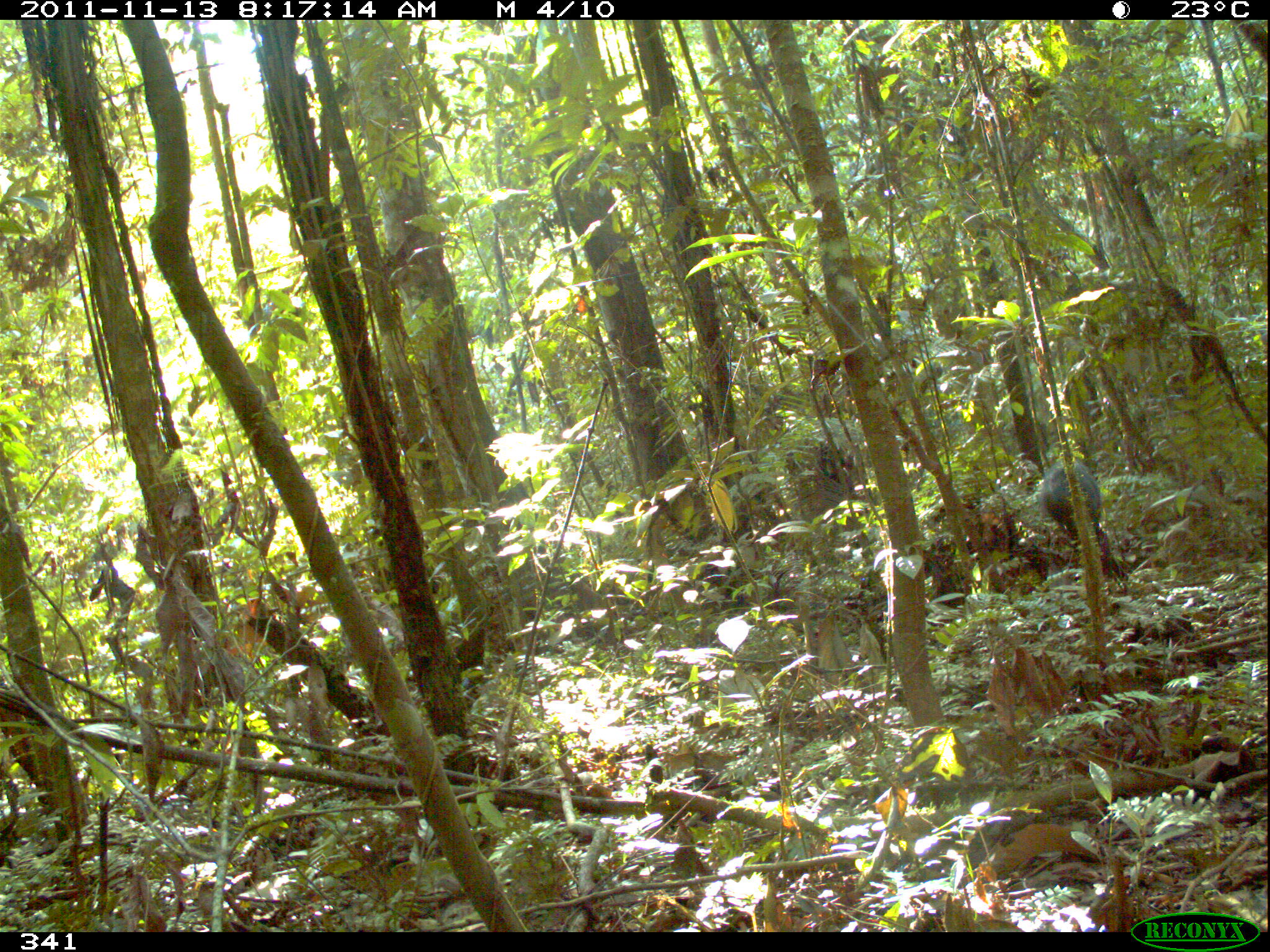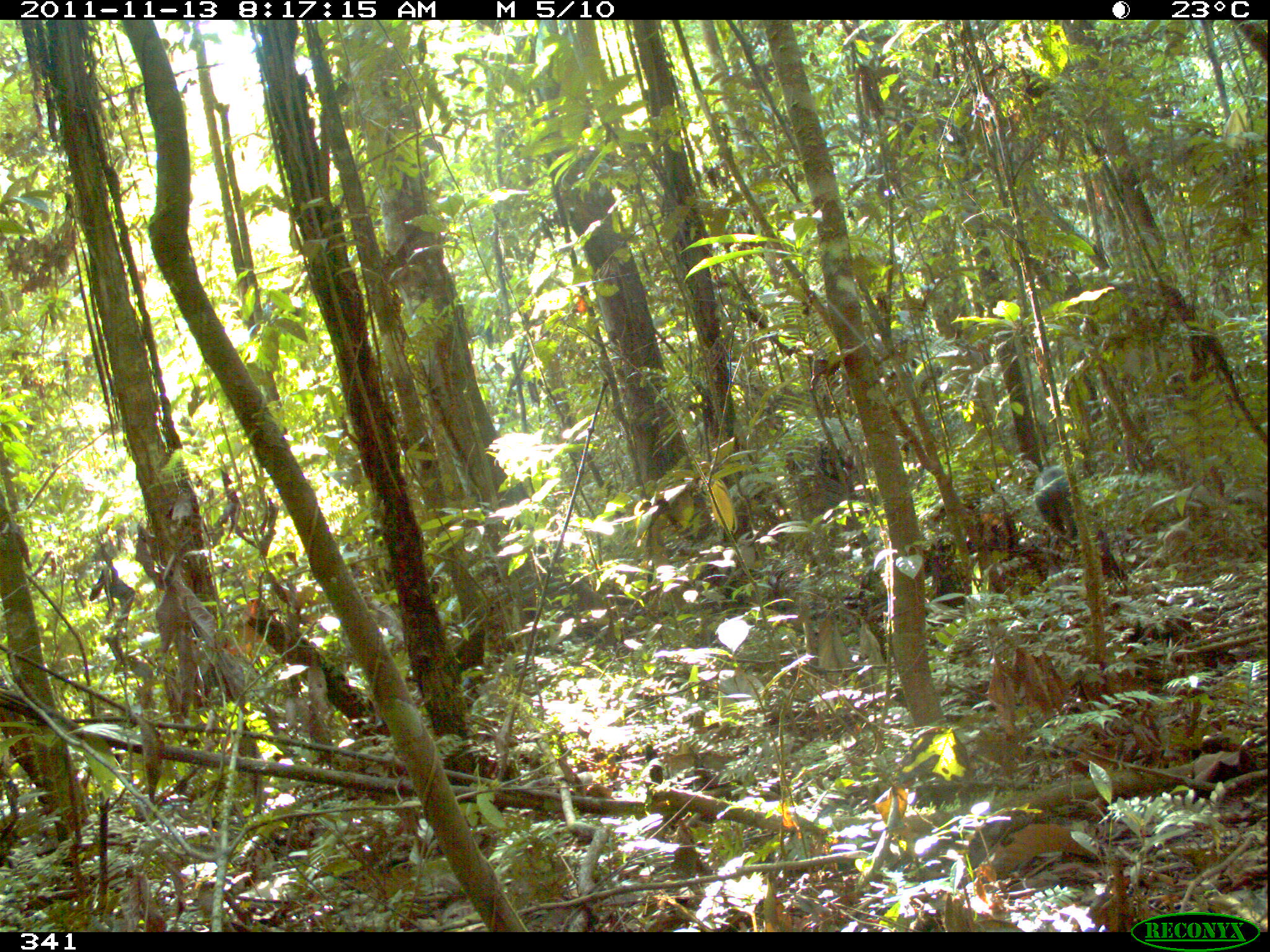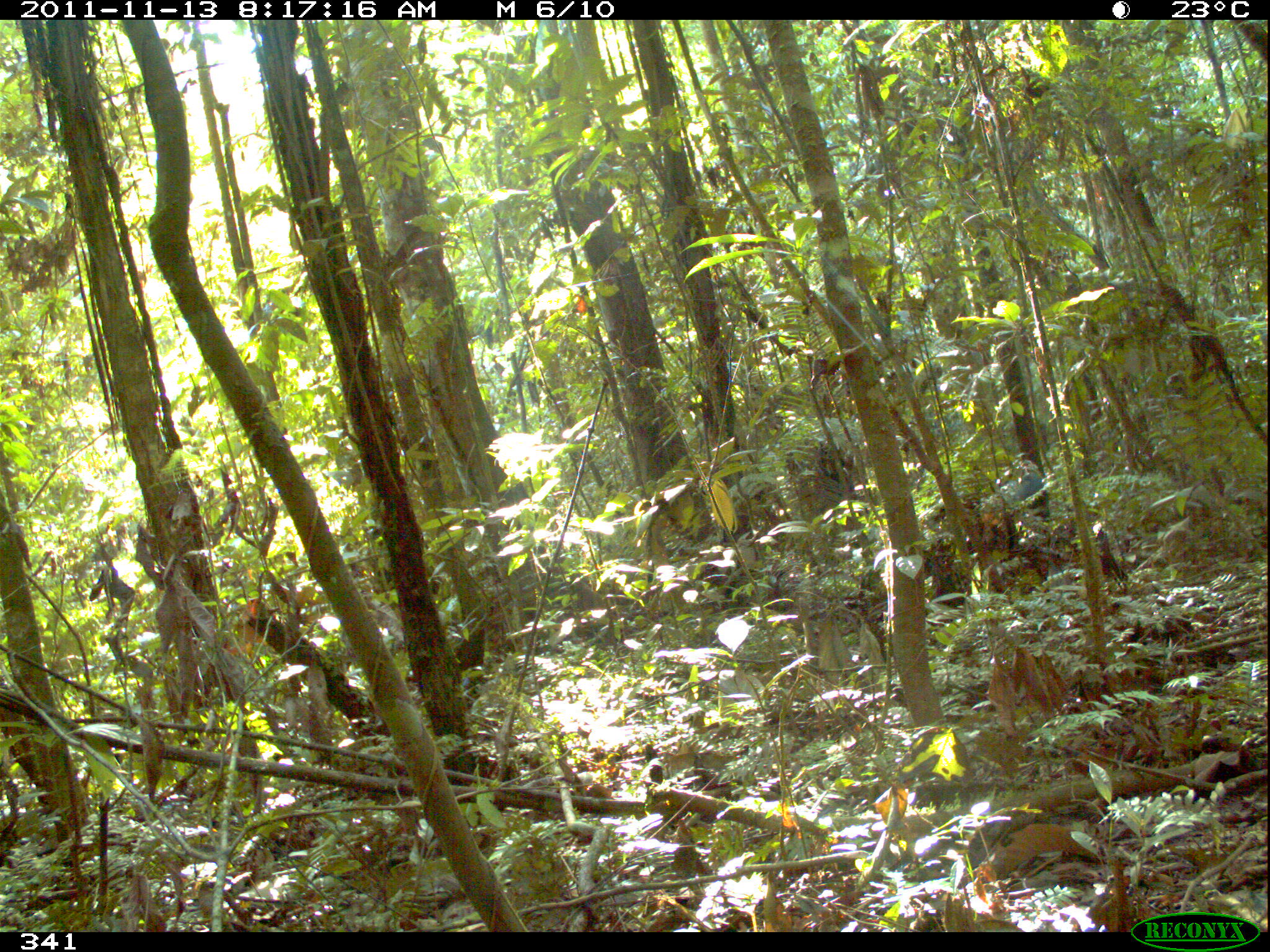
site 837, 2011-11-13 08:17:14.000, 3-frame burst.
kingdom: Animalia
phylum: Chordata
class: Mammalia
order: Artiodactyla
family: Tayassuidae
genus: Pecari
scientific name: Pecari tajacu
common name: collared peccary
Pecari tajacu (collared peccary).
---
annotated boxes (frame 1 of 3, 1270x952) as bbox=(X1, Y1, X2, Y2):
pecari tajacu: bbox=(1041, 457, 1119, 576)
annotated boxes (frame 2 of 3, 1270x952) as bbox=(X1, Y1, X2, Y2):
pecari tajacu: bbox=(1035, 466, 1127, 594)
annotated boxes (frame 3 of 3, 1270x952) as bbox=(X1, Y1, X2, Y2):
pecari tajacu: bbox=(1007, 460, 1050, 522)